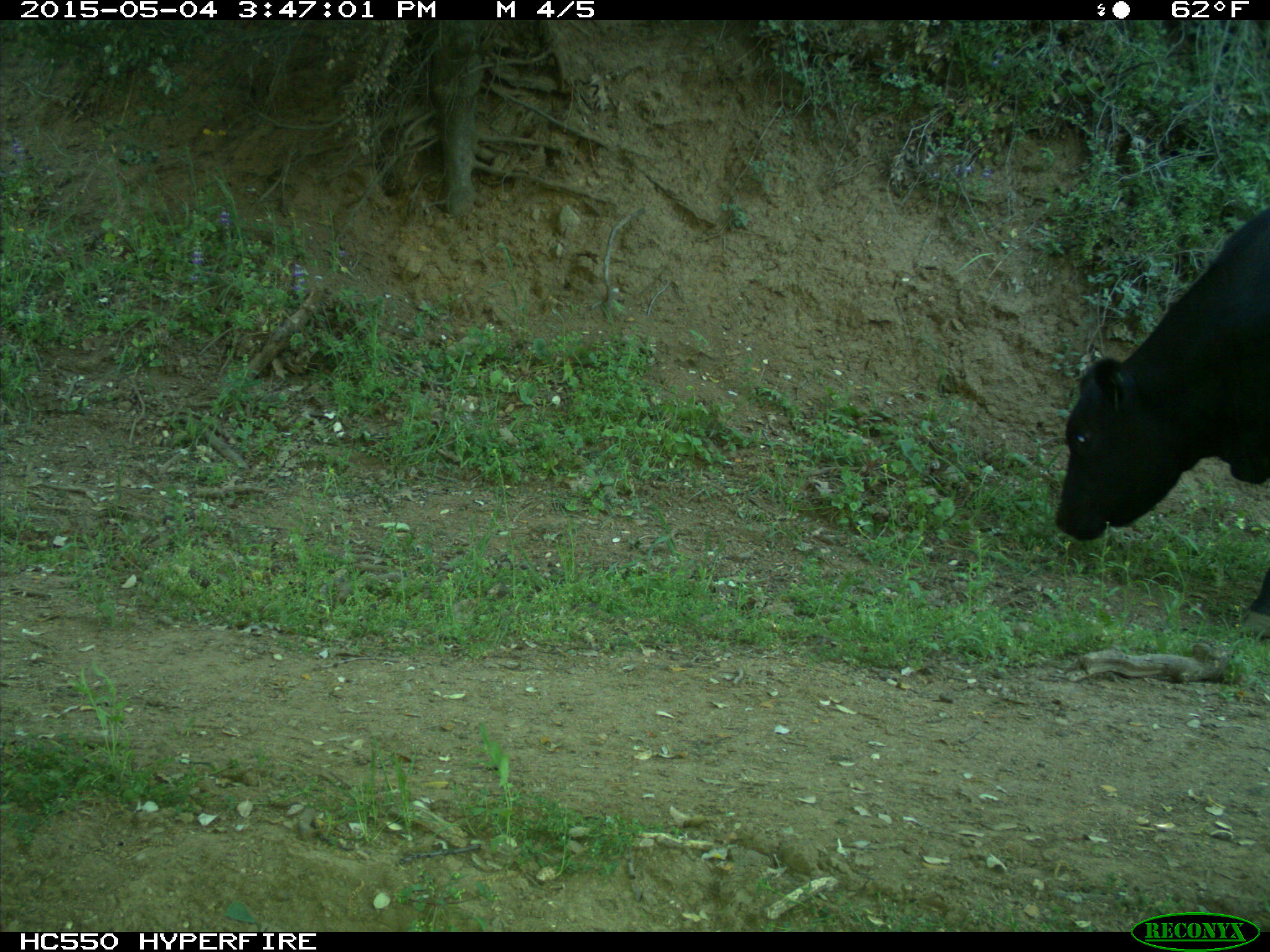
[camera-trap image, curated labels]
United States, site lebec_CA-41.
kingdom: Animalia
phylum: Chordata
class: Mammalia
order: Artiodactyla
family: Bovidae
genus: Bos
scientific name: Bos taurus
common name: domestic cow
Bos taurus (domestic cow).